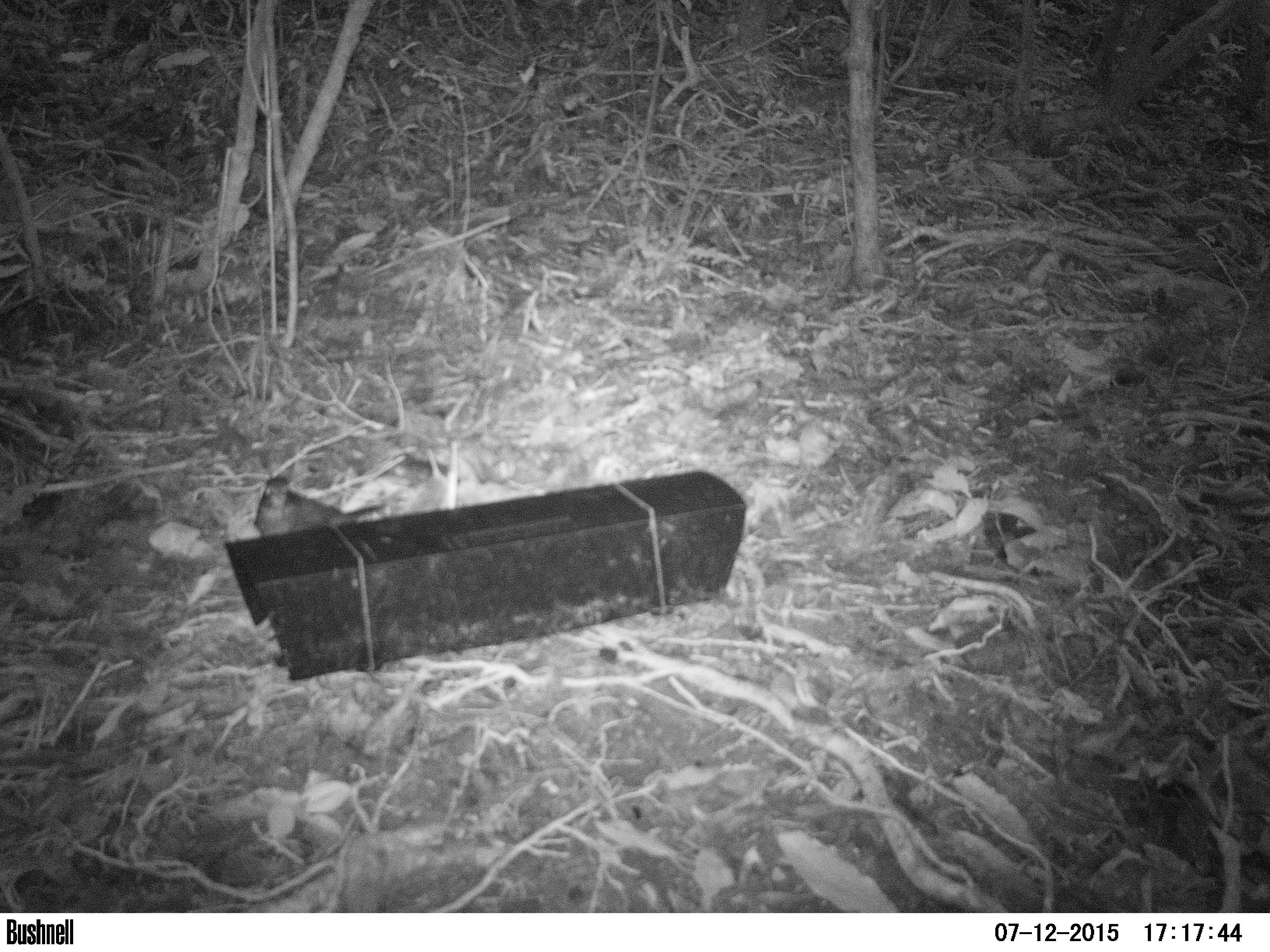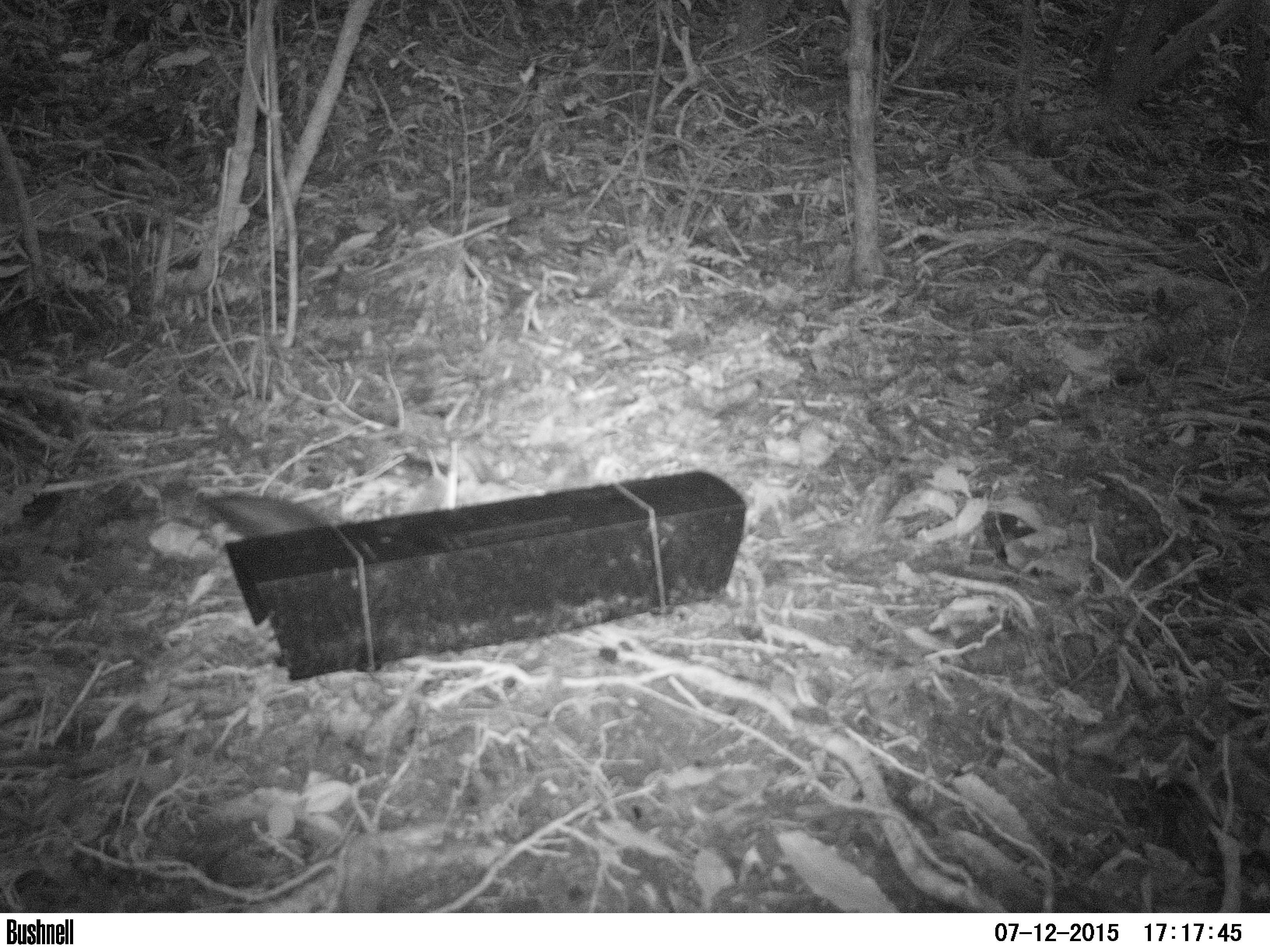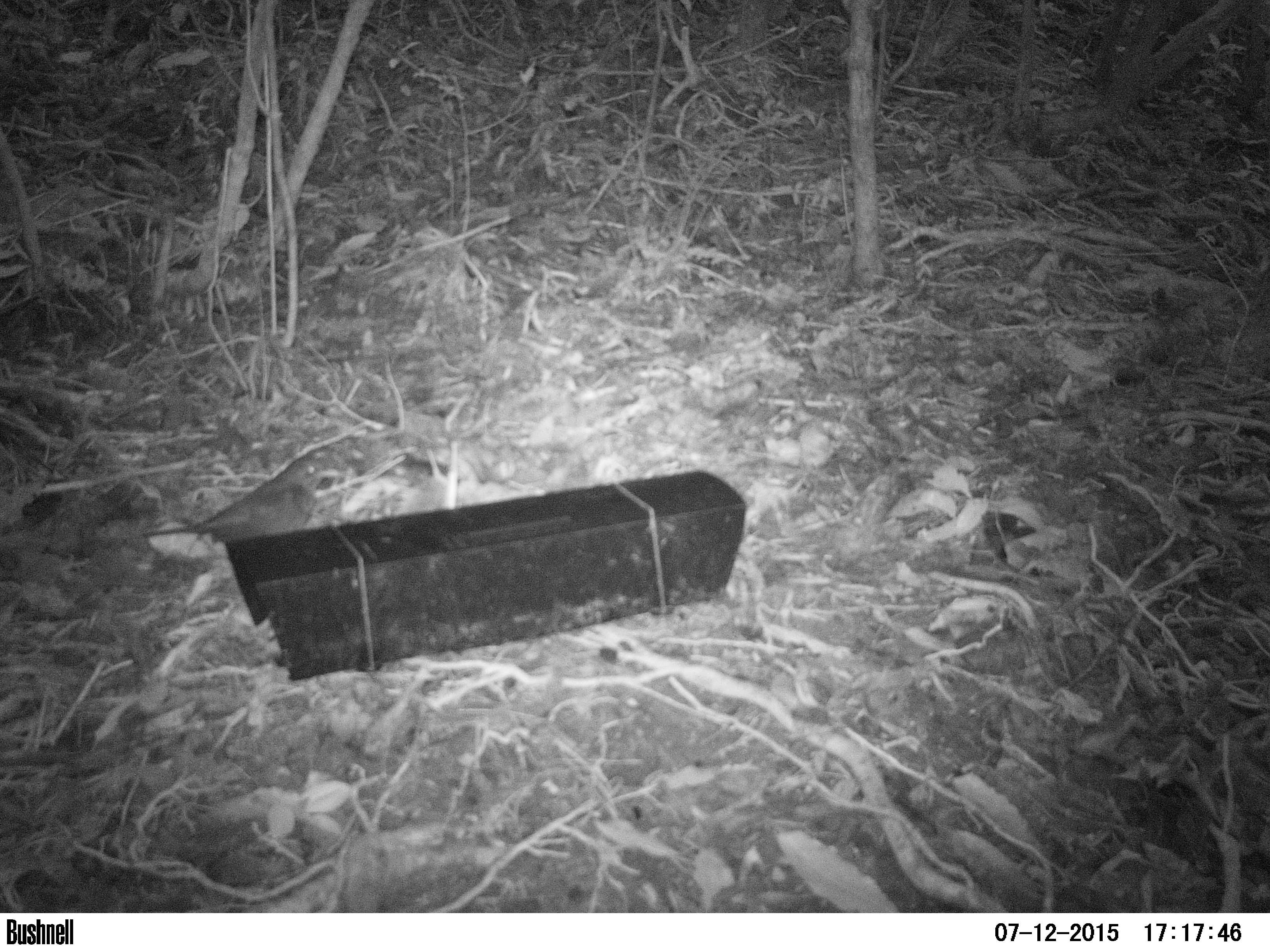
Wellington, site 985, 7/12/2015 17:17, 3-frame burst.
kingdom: Animalia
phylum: Chordata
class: Aves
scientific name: Aves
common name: bird